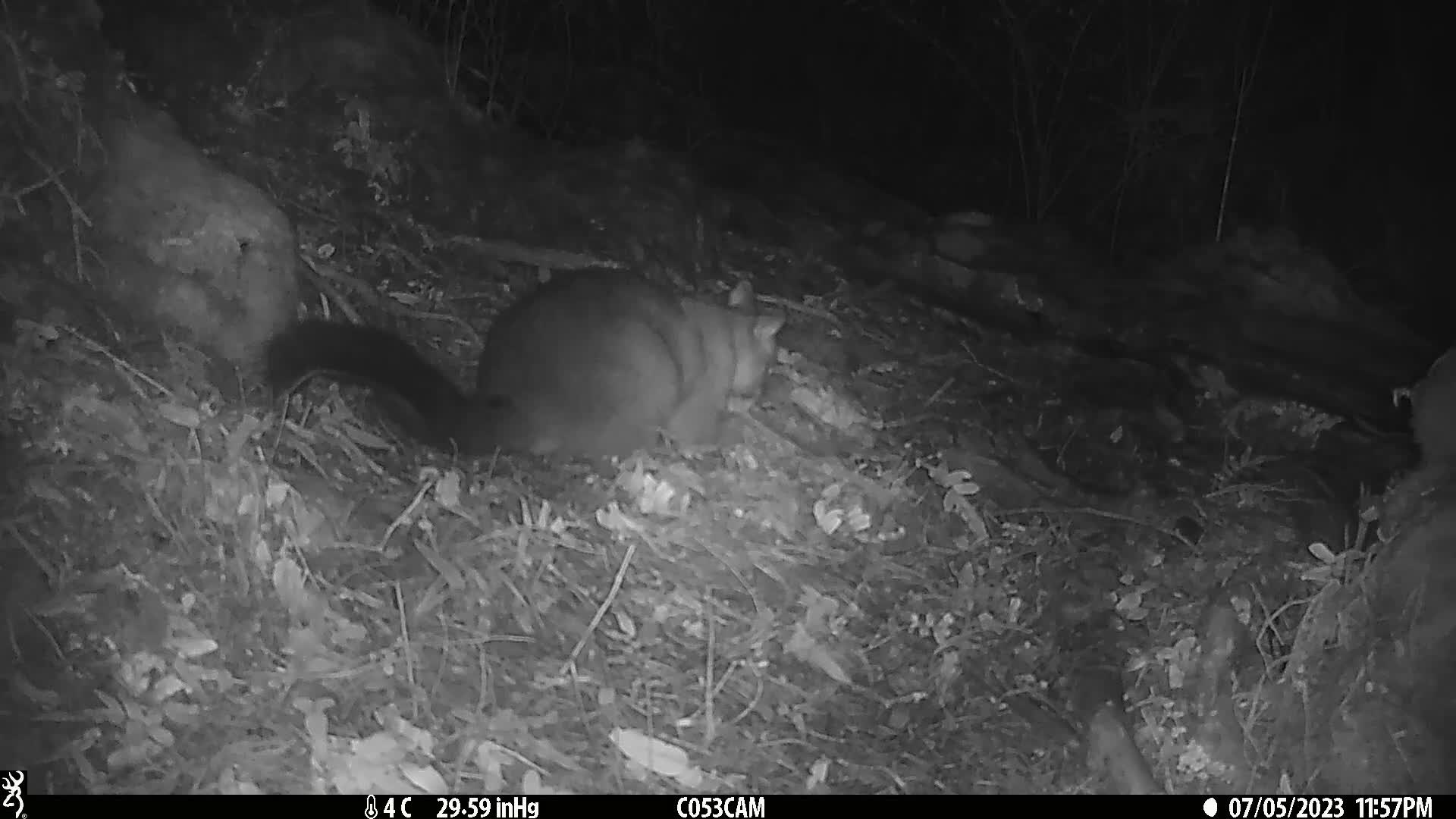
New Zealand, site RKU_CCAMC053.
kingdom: Animalia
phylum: Chordata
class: Mammalia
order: Diprotodontia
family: Phalangeridae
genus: Trichosurus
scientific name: Trichosurus vulpecula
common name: common brushtail possum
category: possum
Possum (common brushtail possum) (Trichosurus vulpecula).